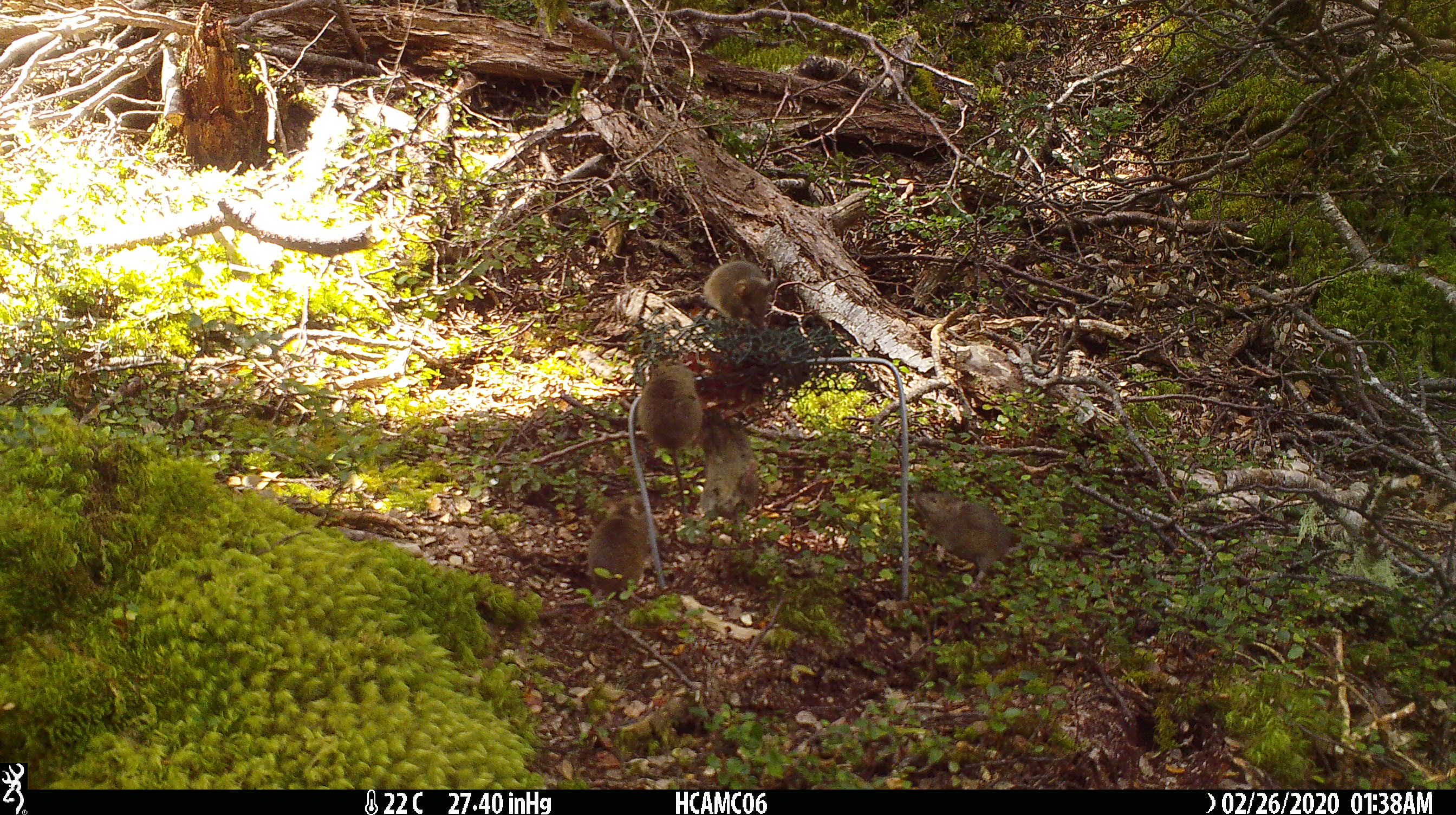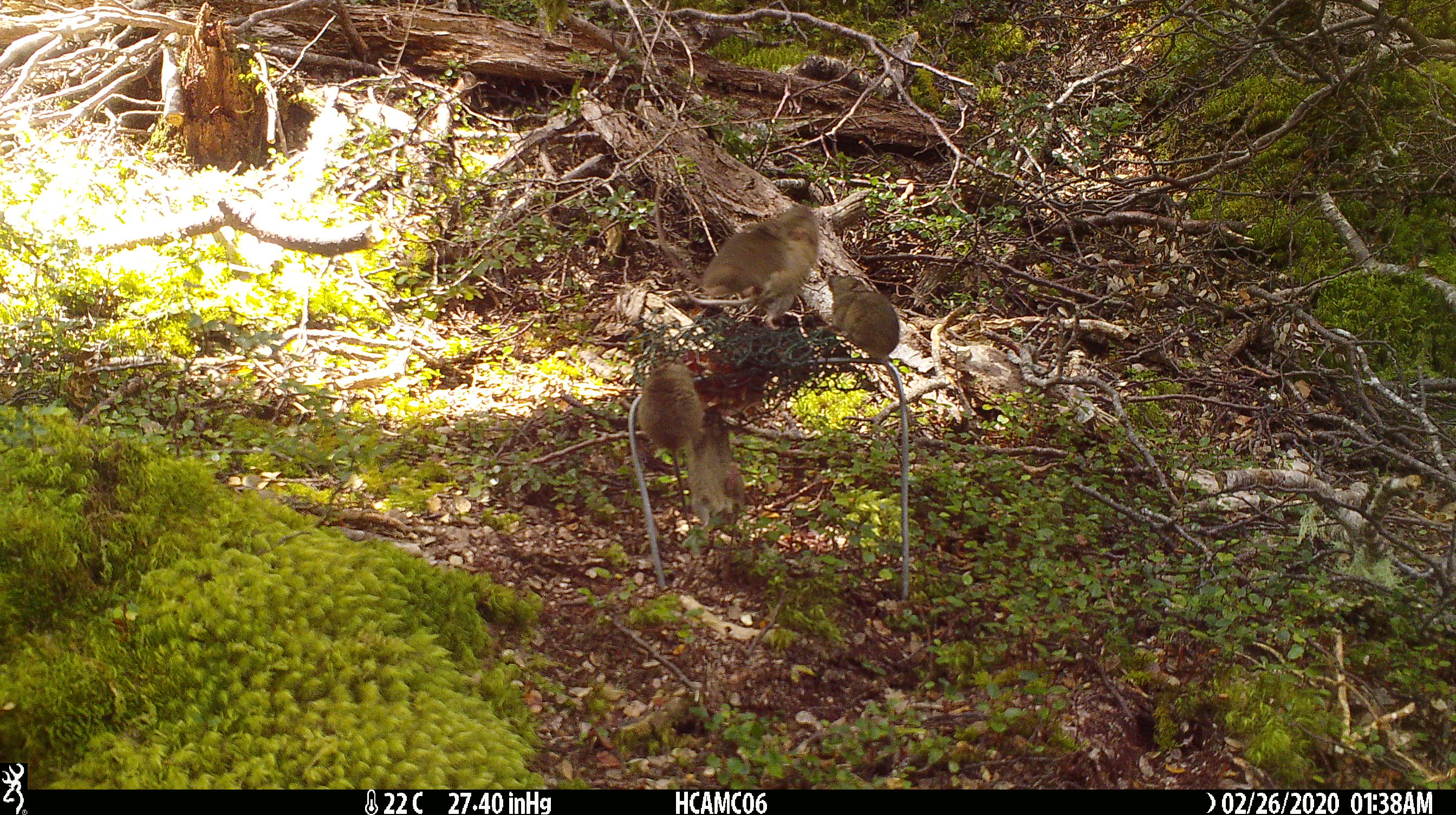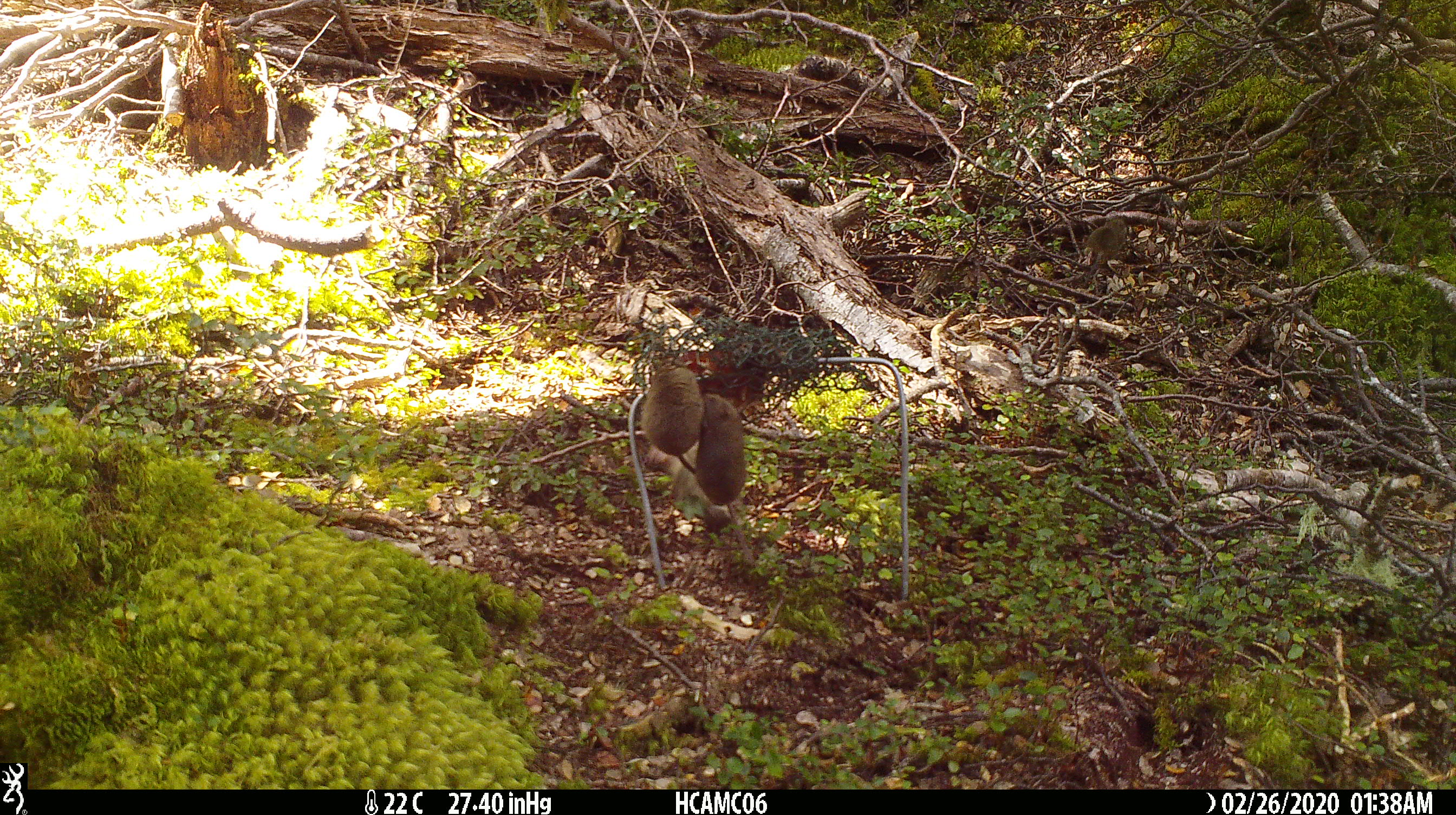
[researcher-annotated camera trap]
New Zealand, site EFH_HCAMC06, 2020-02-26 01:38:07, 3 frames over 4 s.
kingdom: Animalia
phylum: Chordata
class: Mammalia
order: Rodentia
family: Muridae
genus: Mus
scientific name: Mus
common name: mouse